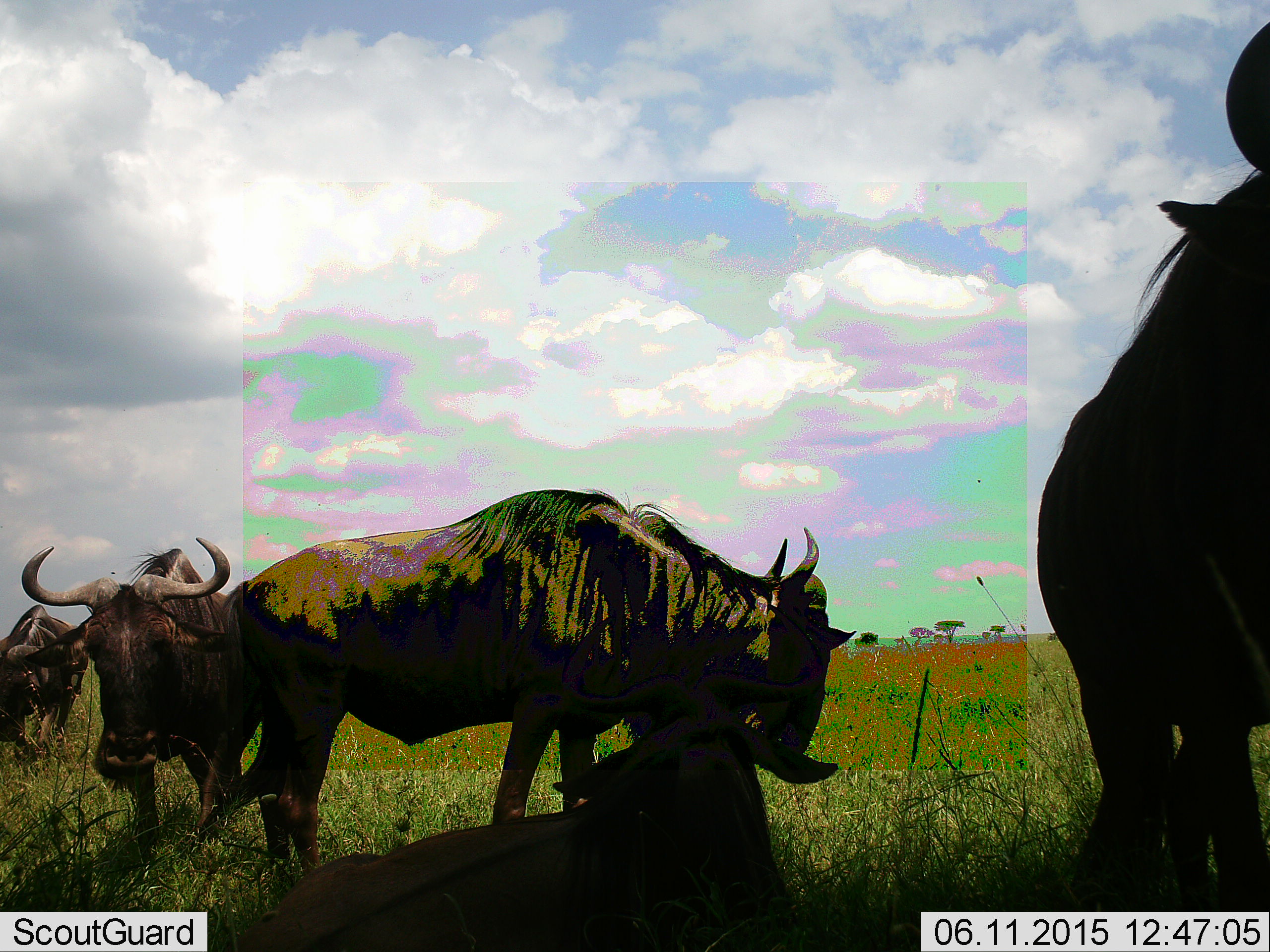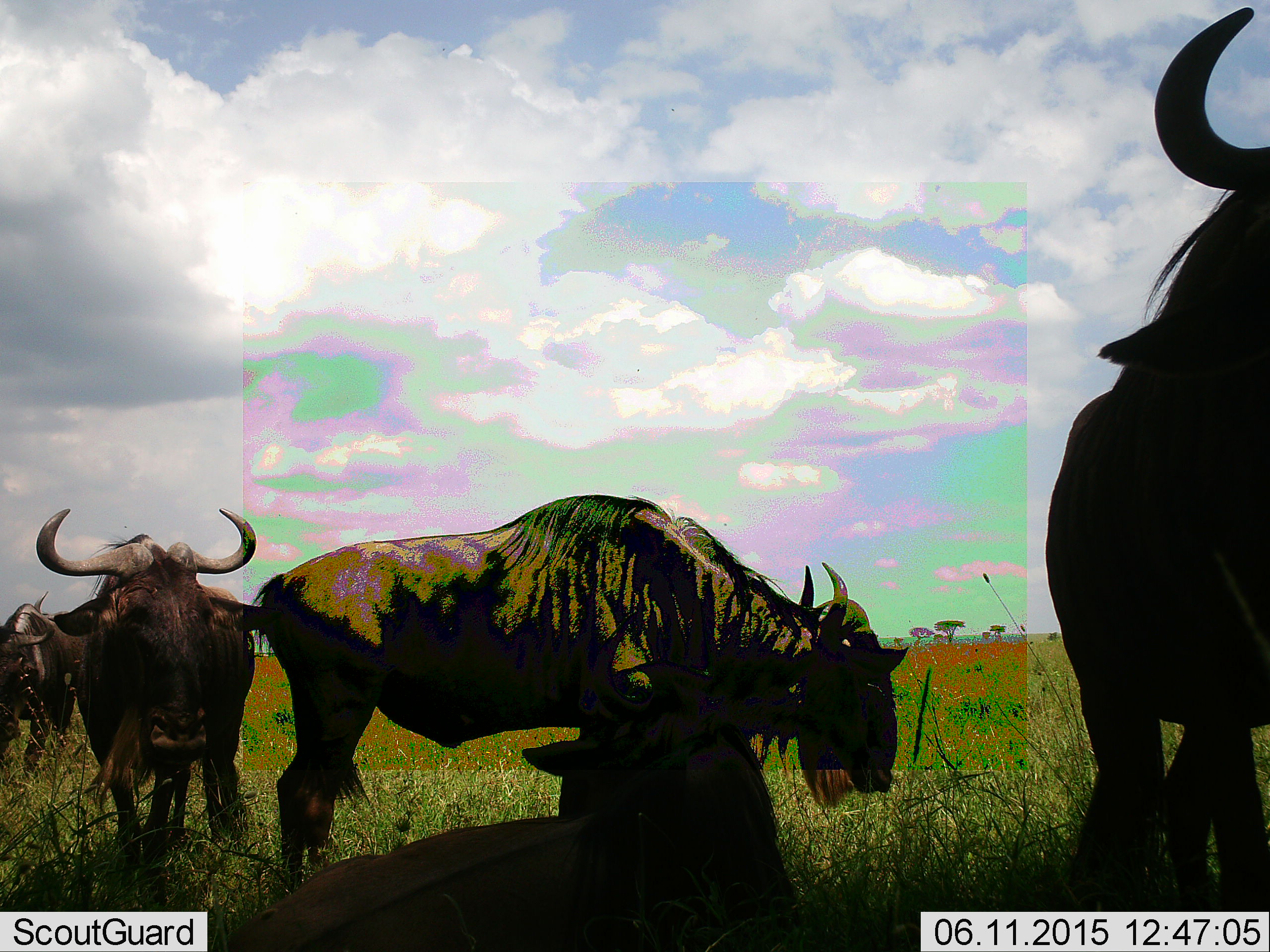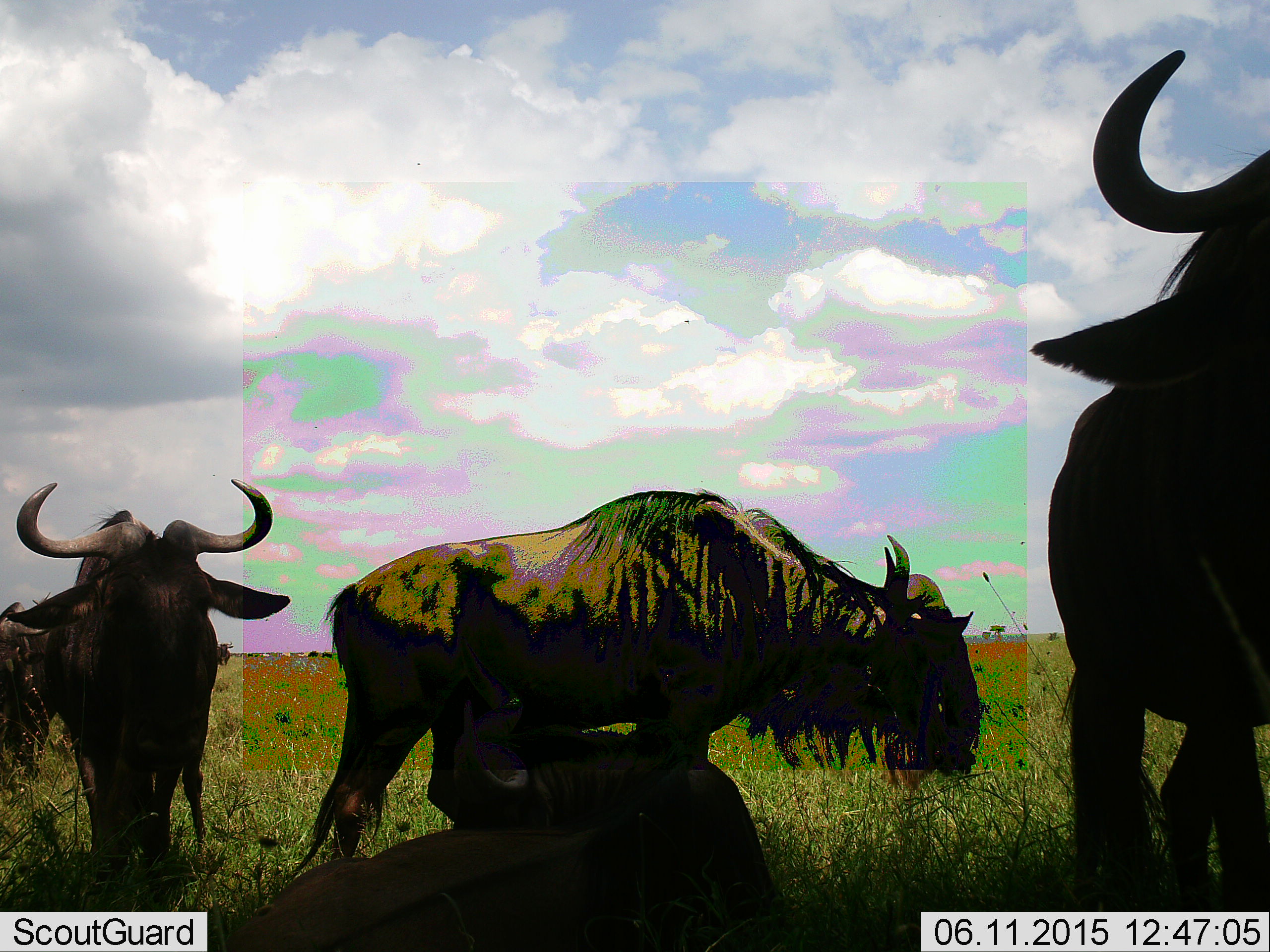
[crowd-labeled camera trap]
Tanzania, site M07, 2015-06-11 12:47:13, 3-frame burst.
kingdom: Animalia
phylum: Chordata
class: Mammalia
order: Artiodactyla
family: Bovidae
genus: Connochaetes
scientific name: Connochaetes taurinus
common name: blue wildebeest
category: wildebeest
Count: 5.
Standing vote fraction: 70%.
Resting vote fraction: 90%.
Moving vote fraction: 40%.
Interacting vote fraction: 0%.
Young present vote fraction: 0%.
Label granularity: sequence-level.